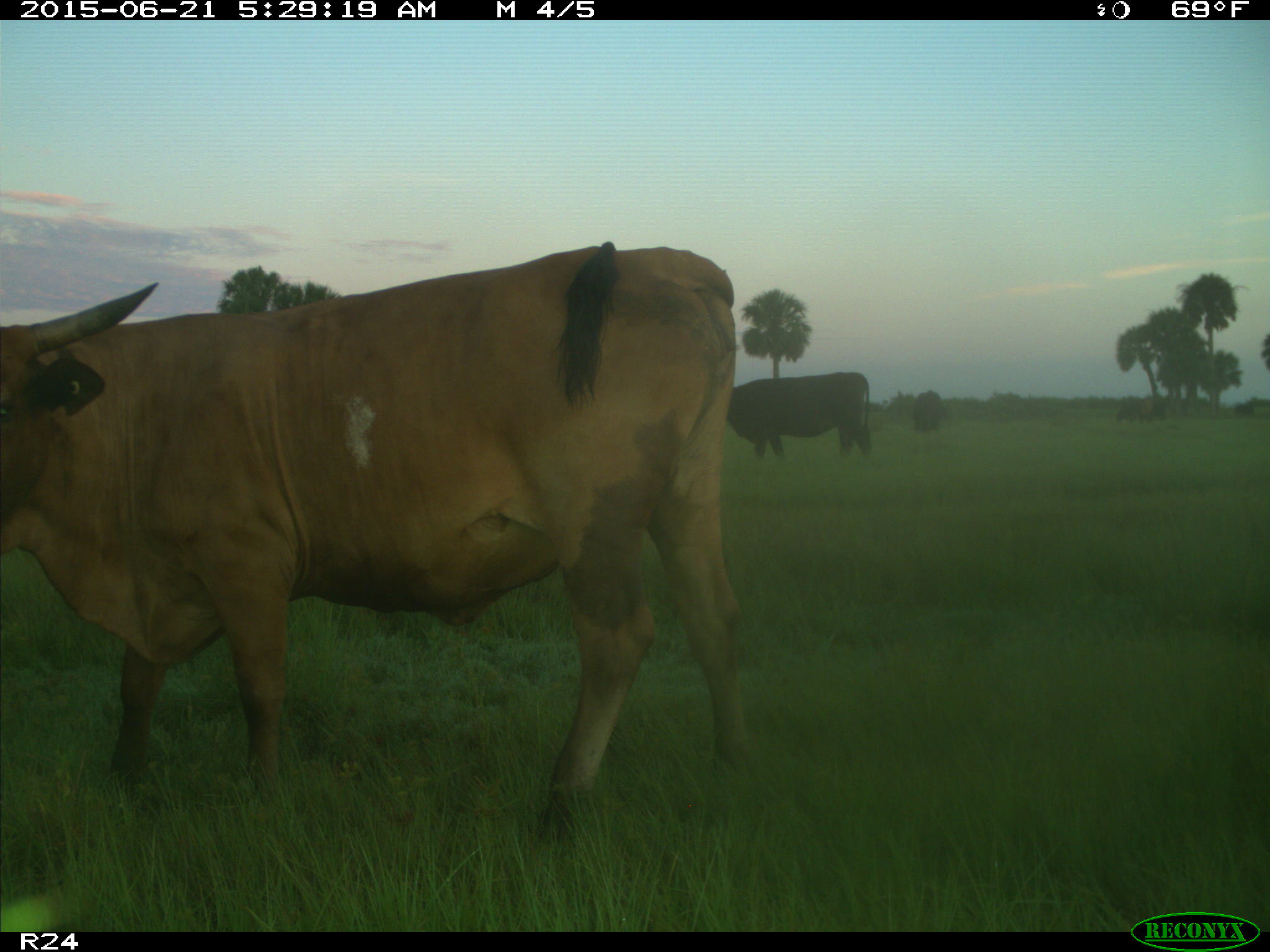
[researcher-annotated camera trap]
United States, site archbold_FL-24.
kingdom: Animalia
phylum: Chordata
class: Mammalia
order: Artiodactyla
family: Bovidae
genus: Bos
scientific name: Bos taurus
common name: domestic cow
Bos taurus (domestic cow).